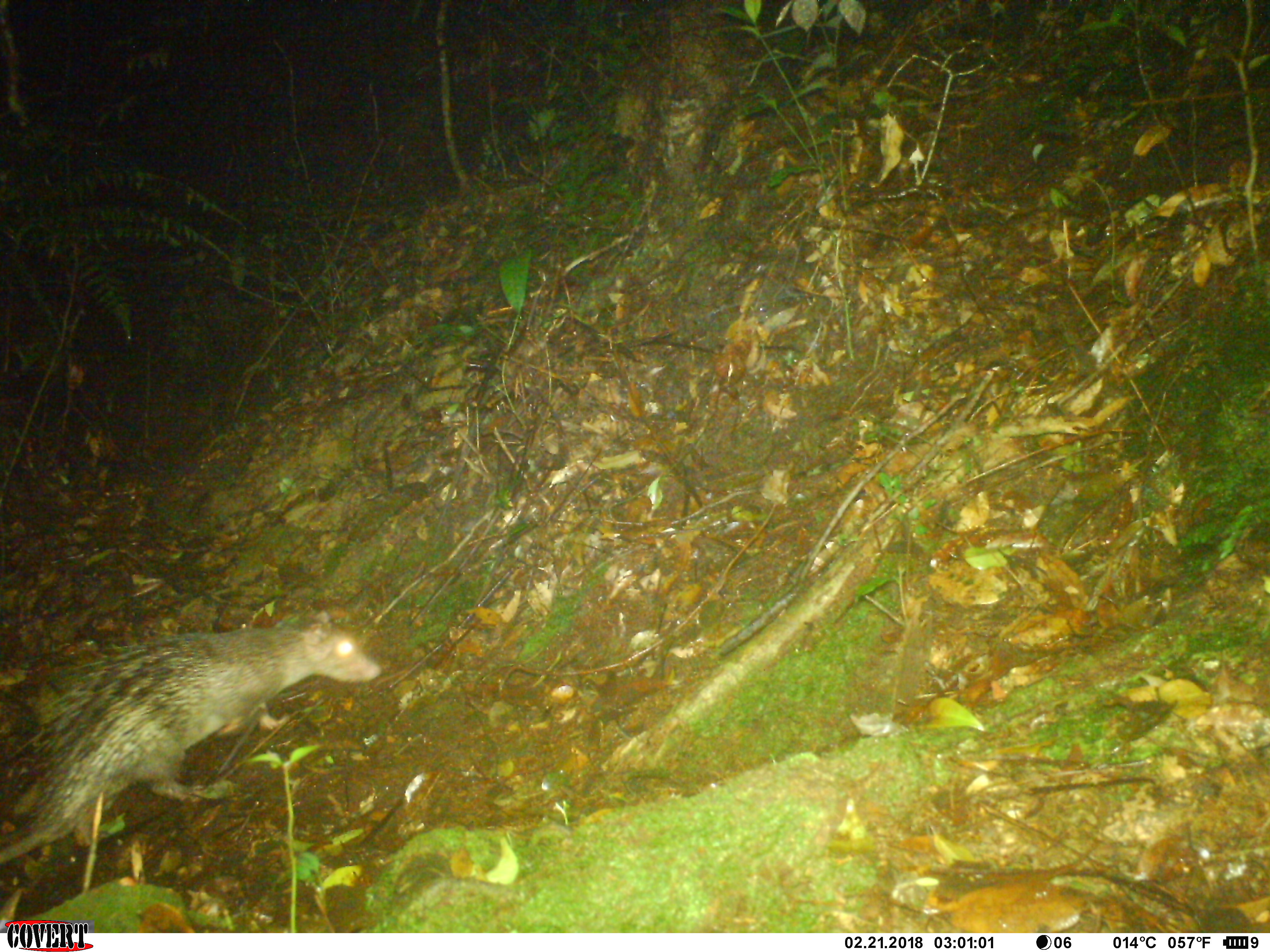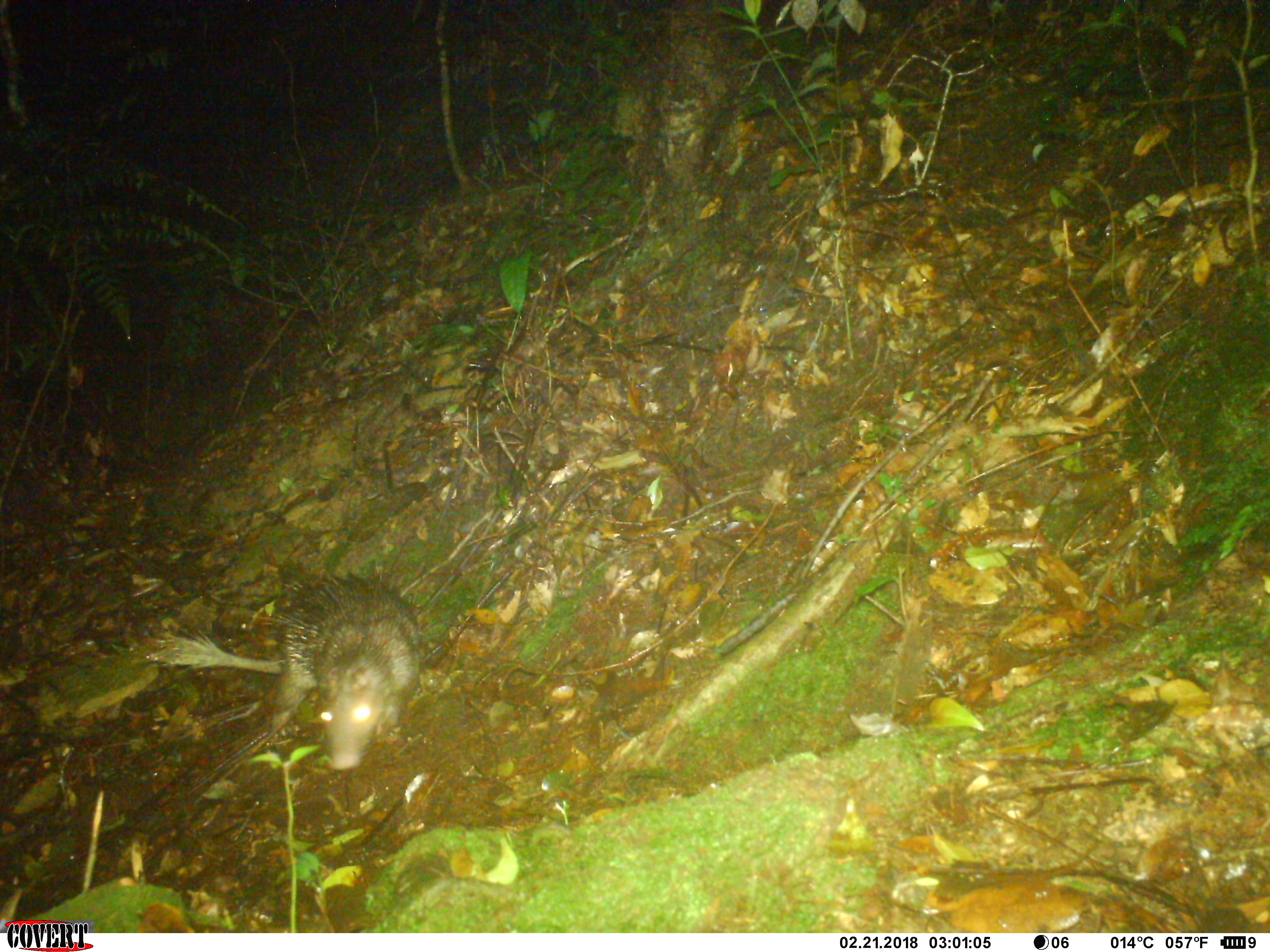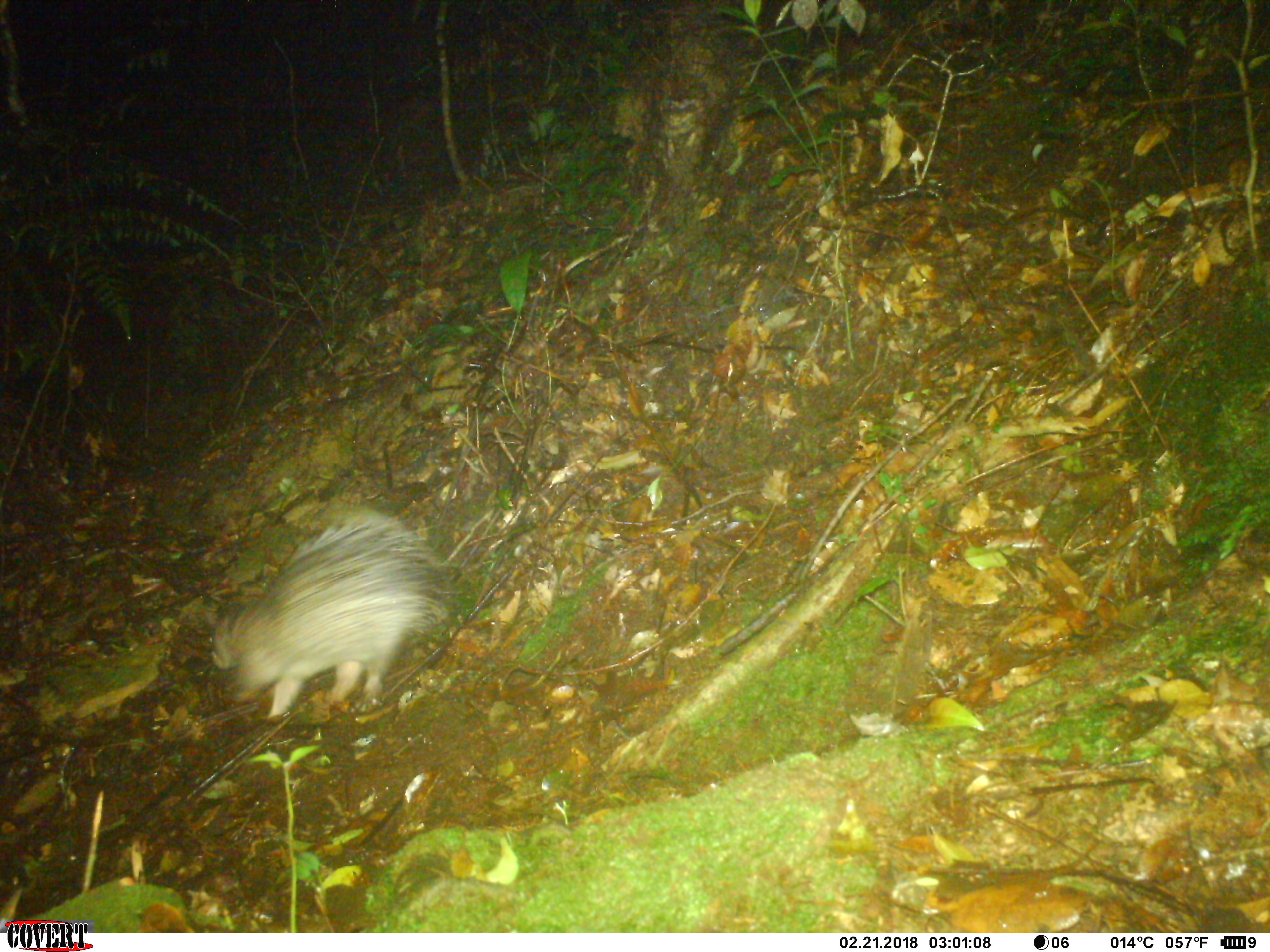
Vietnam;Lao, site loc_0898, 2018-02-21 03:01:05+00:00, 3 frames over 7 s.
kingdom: Animalia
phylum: Chordata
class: Mammalia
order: Rodentia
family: Hystricidae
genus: Atherurus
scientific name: Atherurus macrourus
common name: asiatic brush-tailed porcupine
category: asiatic brush tailed porcupine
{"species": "asiatic brush tailed porcupine (asiatic brush-tailed porcupine) (Atherurus macrourus)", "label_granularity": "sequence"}